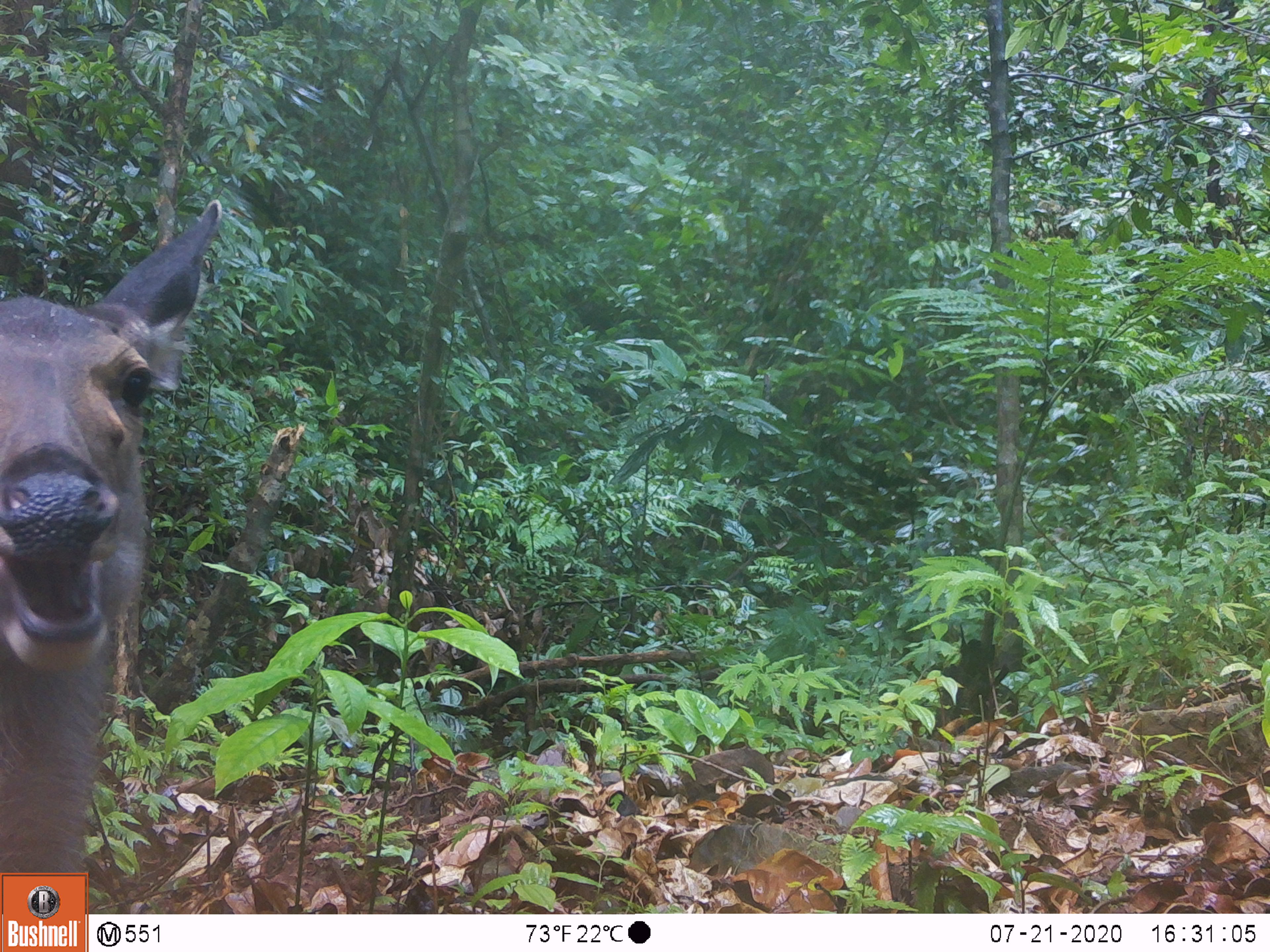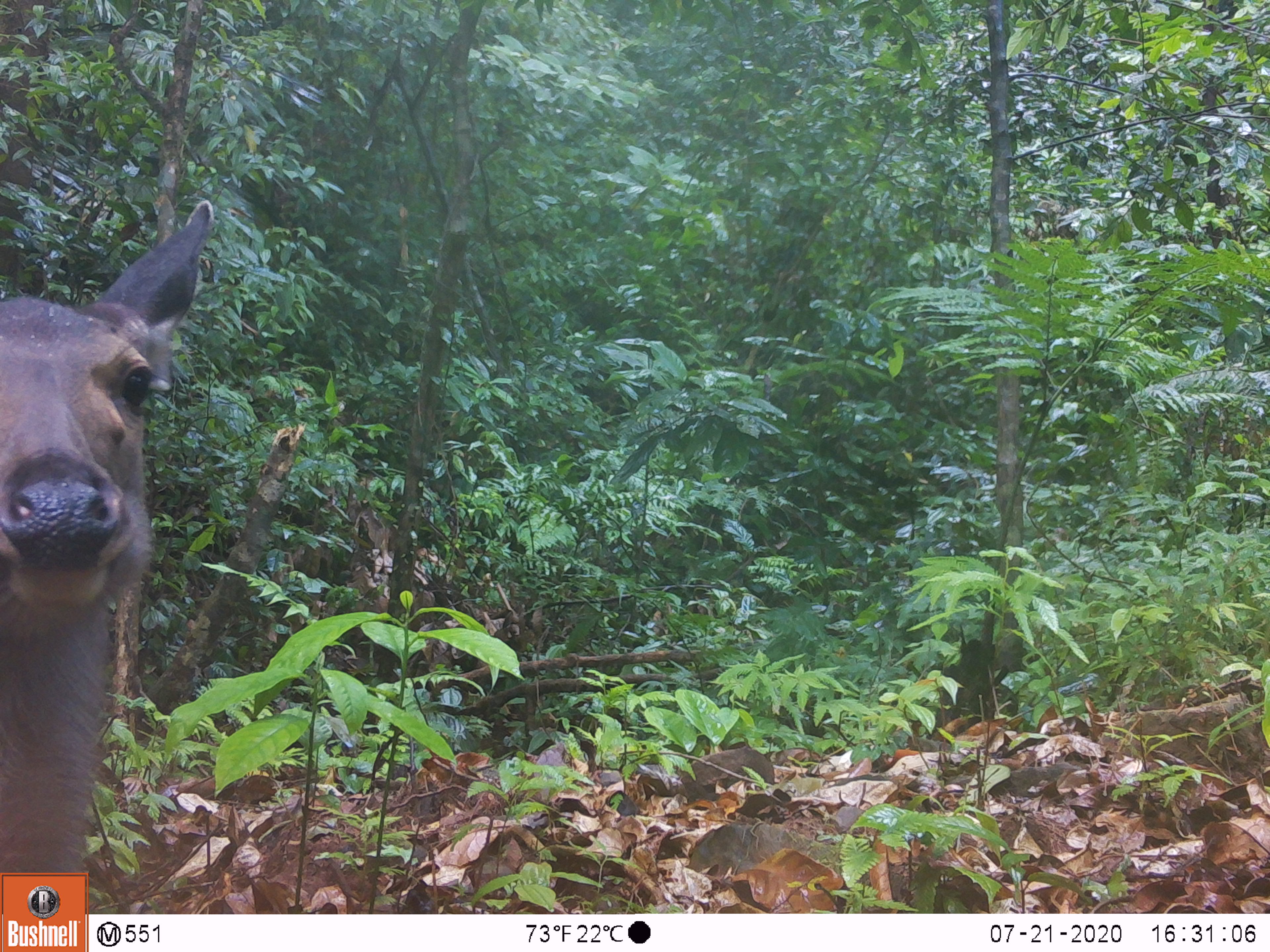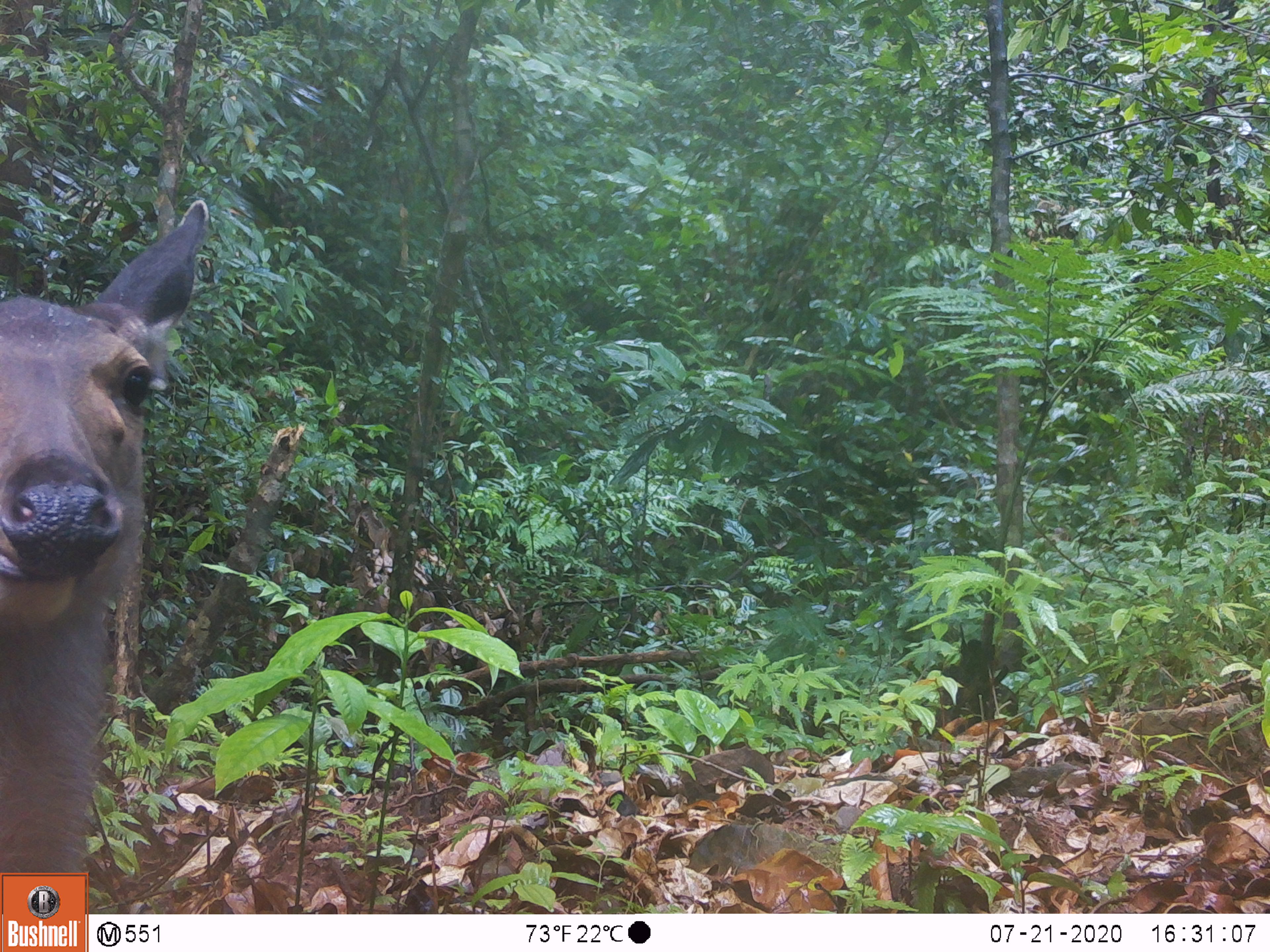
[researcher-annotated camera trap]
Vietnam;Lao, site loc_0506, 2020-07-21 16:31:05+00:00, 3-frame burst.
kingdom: Animalia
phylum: Chordata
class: Mammalia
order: Artiodactyla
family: Cervidae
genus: Rusa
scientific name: Rusa unicolor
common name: sambar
Sambar (Rusa unicolor). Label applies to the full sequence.